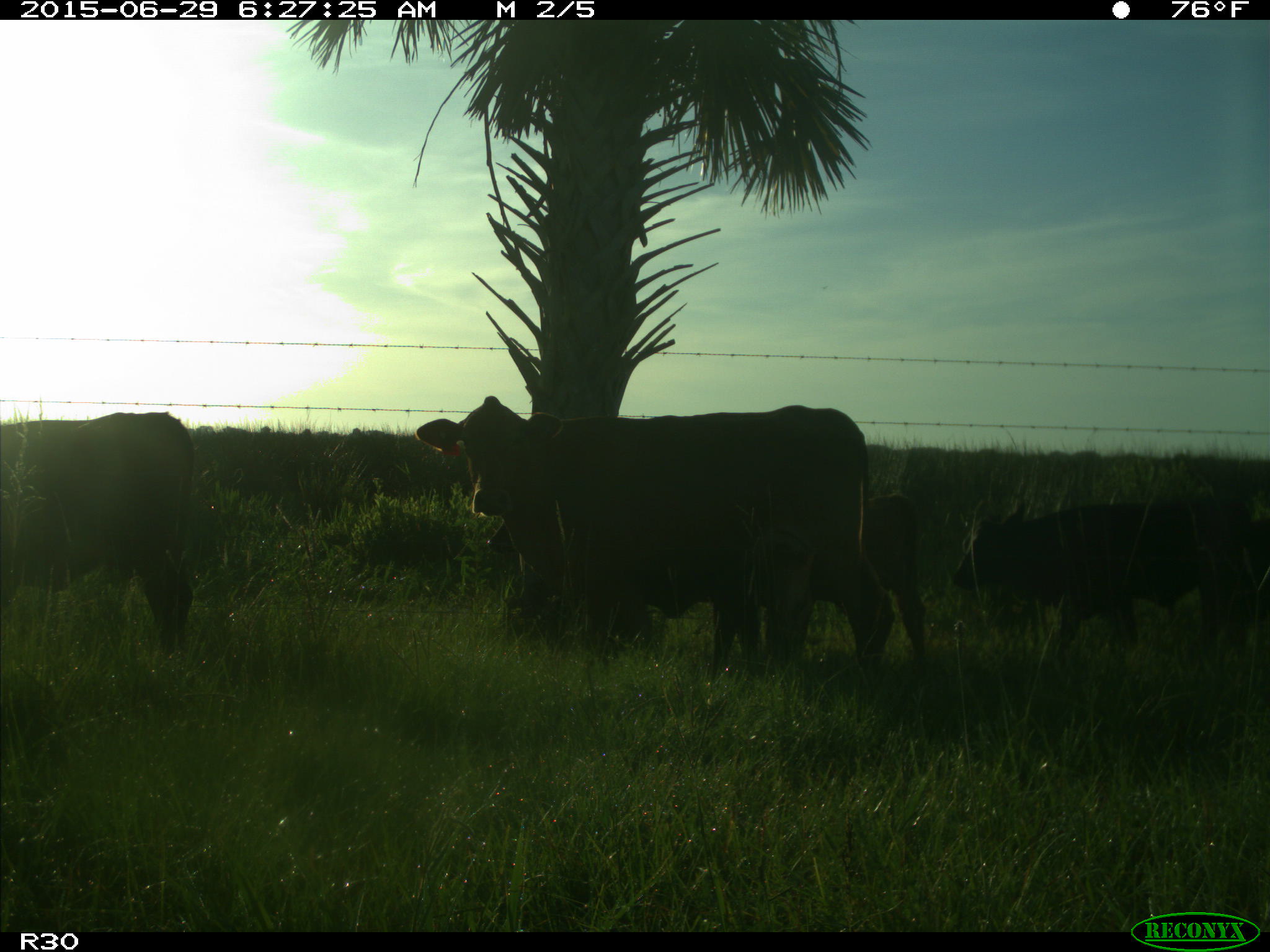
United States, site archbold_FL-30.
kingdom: Animalia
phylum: Chordata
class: Mammalia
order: Artiodactyla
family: Bovidae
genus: Bos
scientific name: Bos taurus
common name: domestic cow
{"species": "Bos taurus (domestic cow)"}